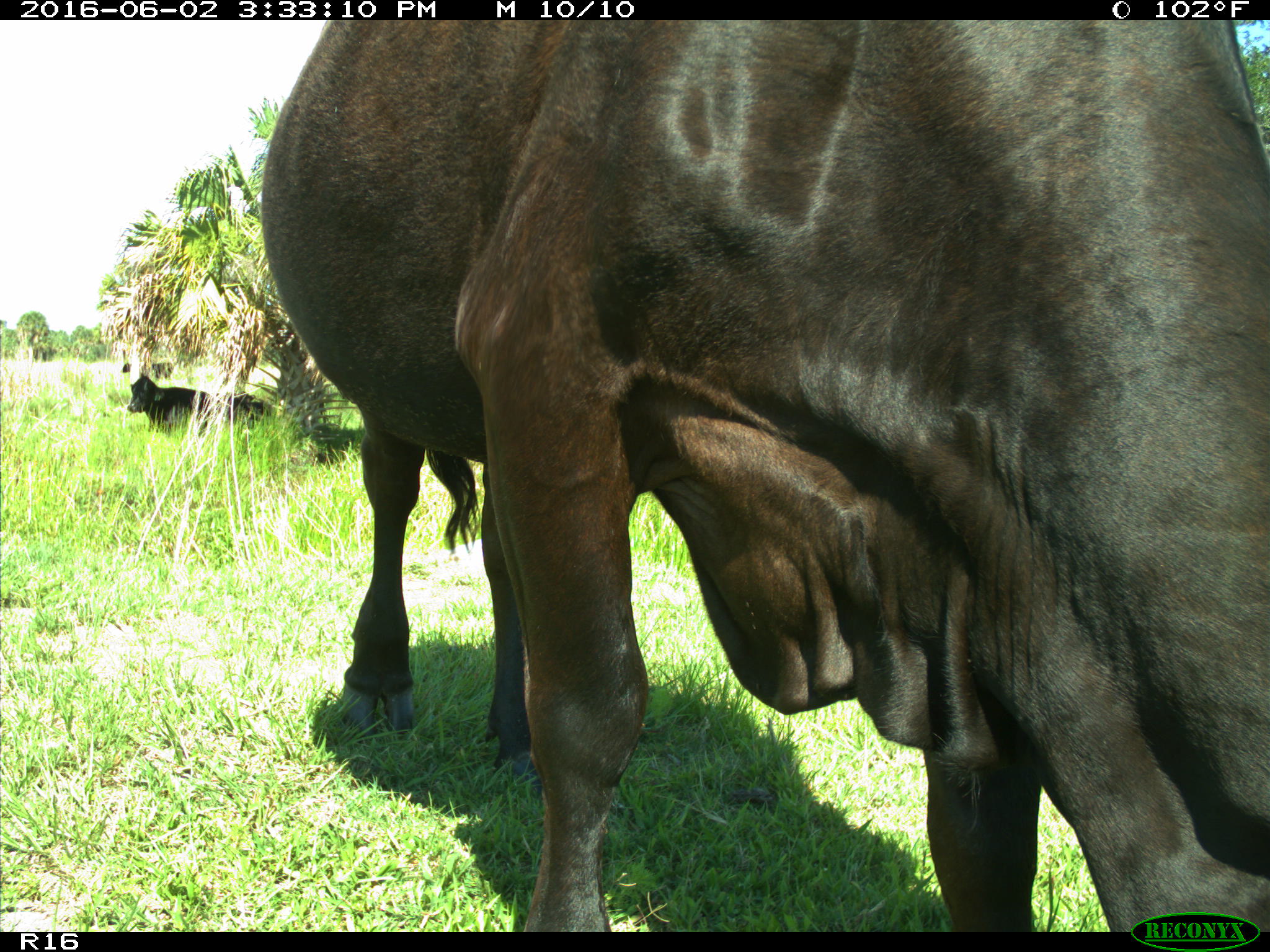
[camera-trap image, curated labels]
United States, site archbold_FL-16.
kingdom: Animalia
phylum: Chordata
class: Mammalia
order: Artiodactyla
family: Bovidae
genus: Bos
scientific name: Bos taurus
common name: domestic cow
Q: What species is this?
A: Bos taurus (domestic cow).